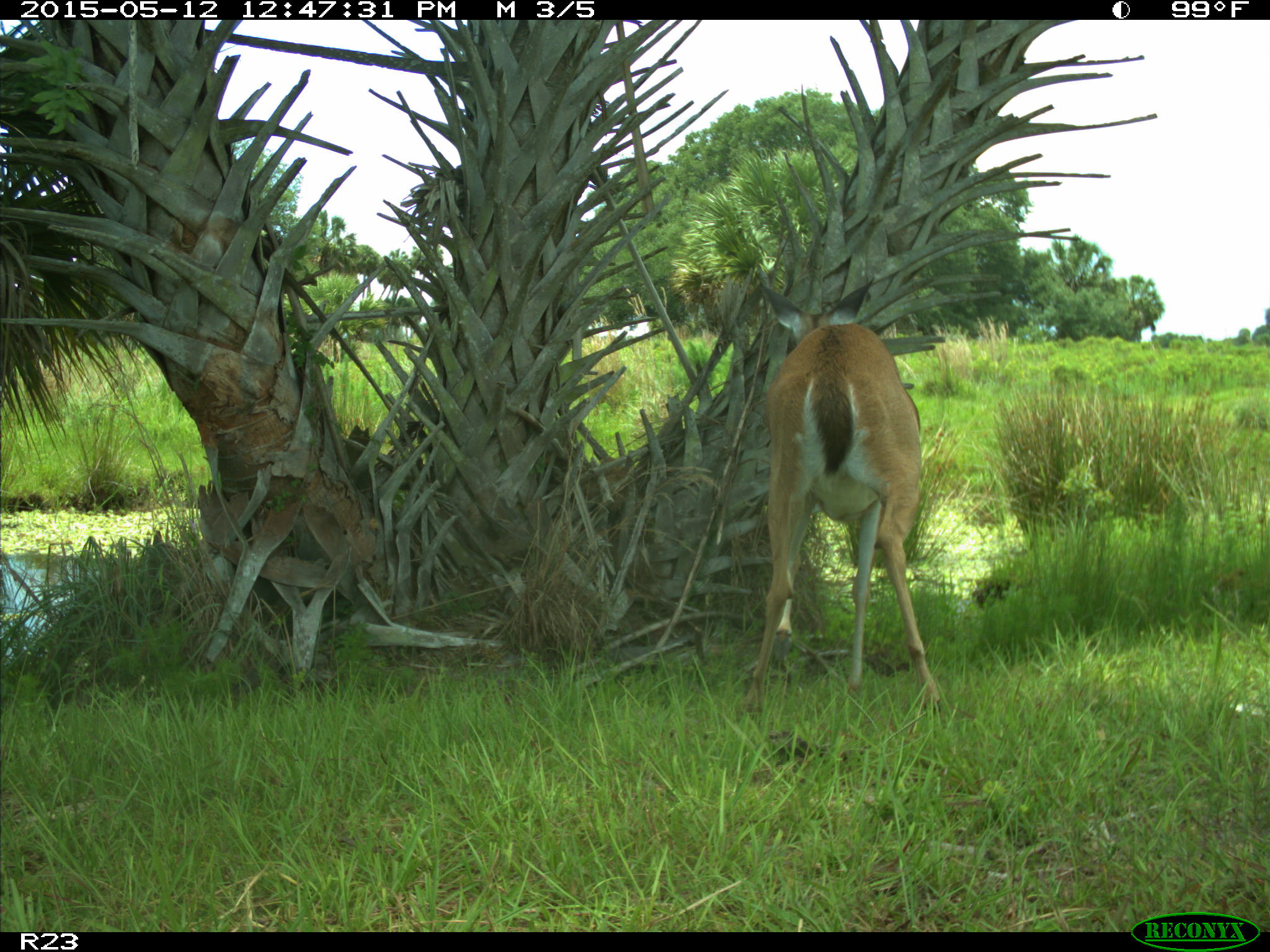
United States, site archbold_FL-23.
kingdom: Animalia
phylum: Chordata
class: Mammalia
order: Artiodactyla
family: Bovidae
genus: Bos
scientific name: Bos taurus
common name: domestic cow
Bos taurus (domestic cow).